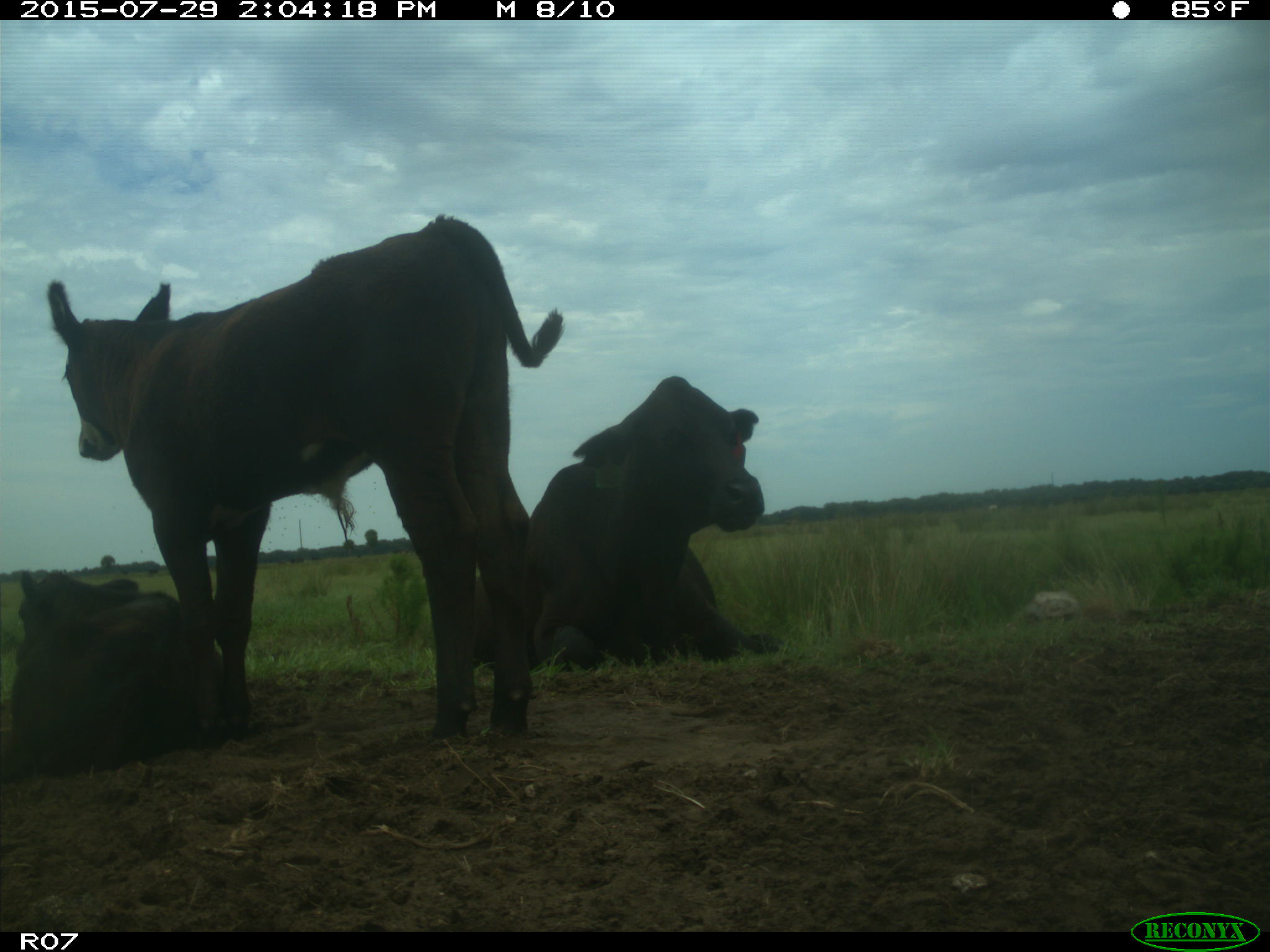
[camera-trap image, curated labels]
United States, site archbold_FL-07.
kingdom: Animalia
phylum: Chordata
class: Mammalia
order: Artiodactyla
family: Bovidae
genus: Bos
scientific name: Bos taurus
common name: domestic cow